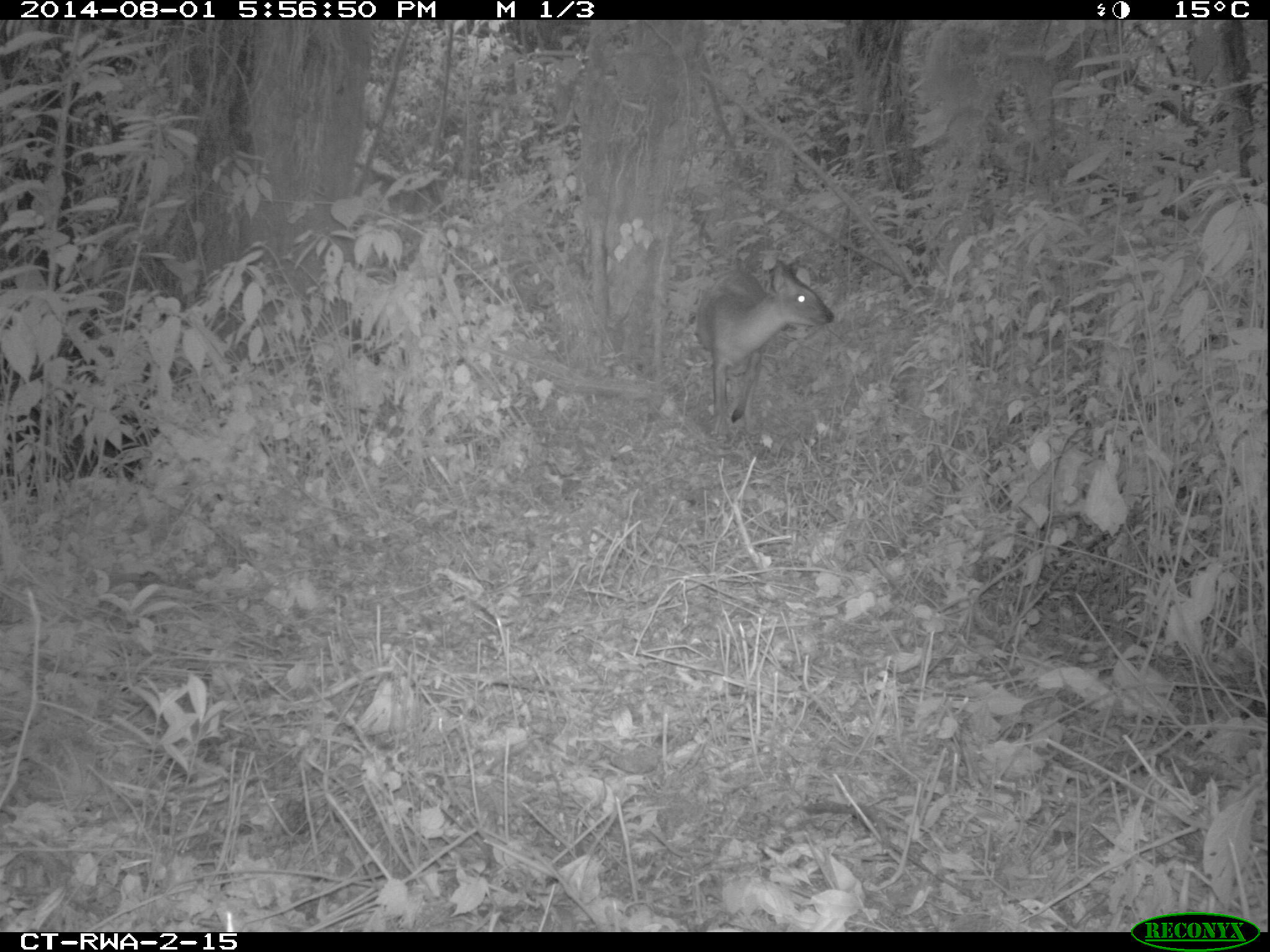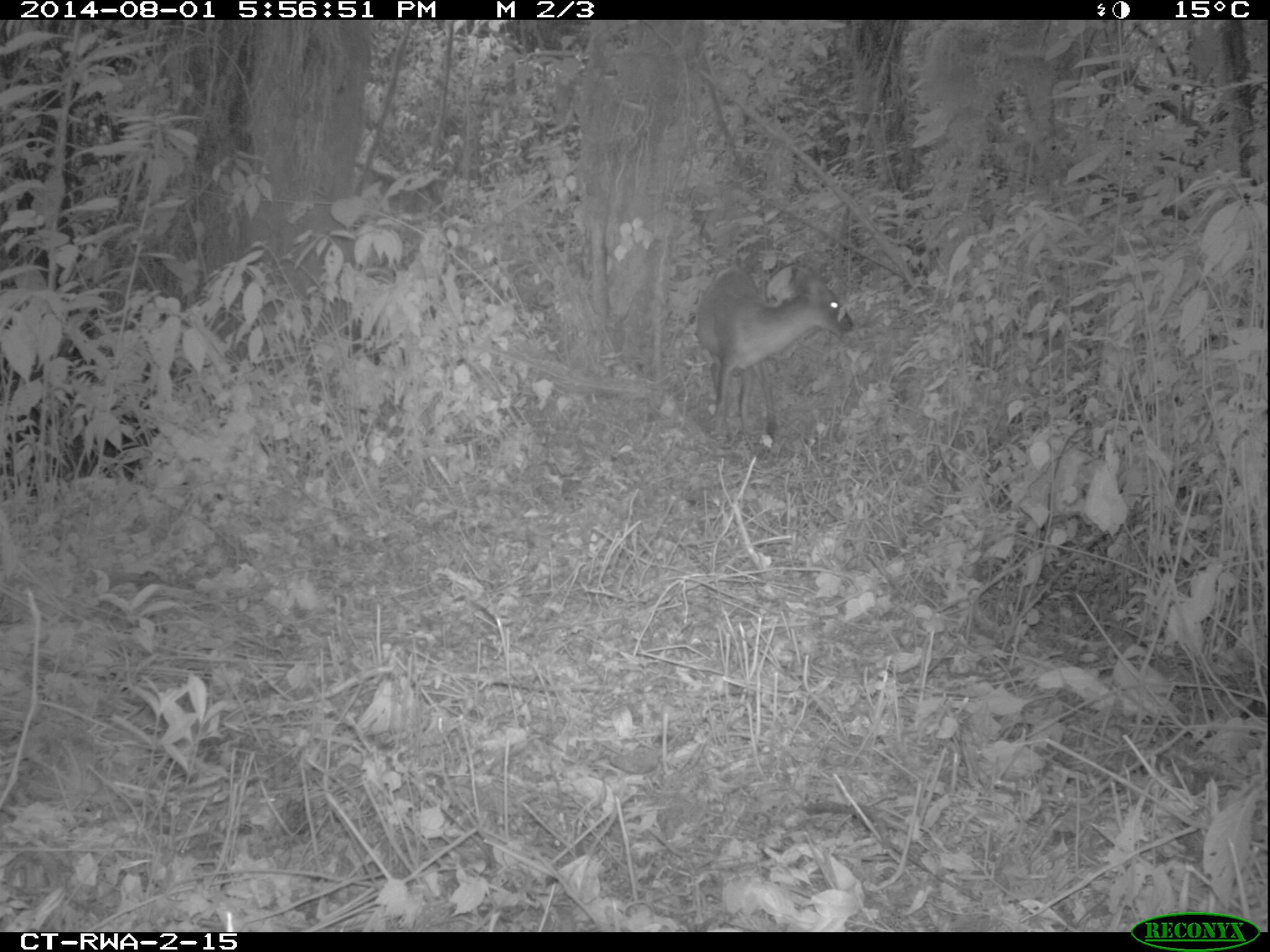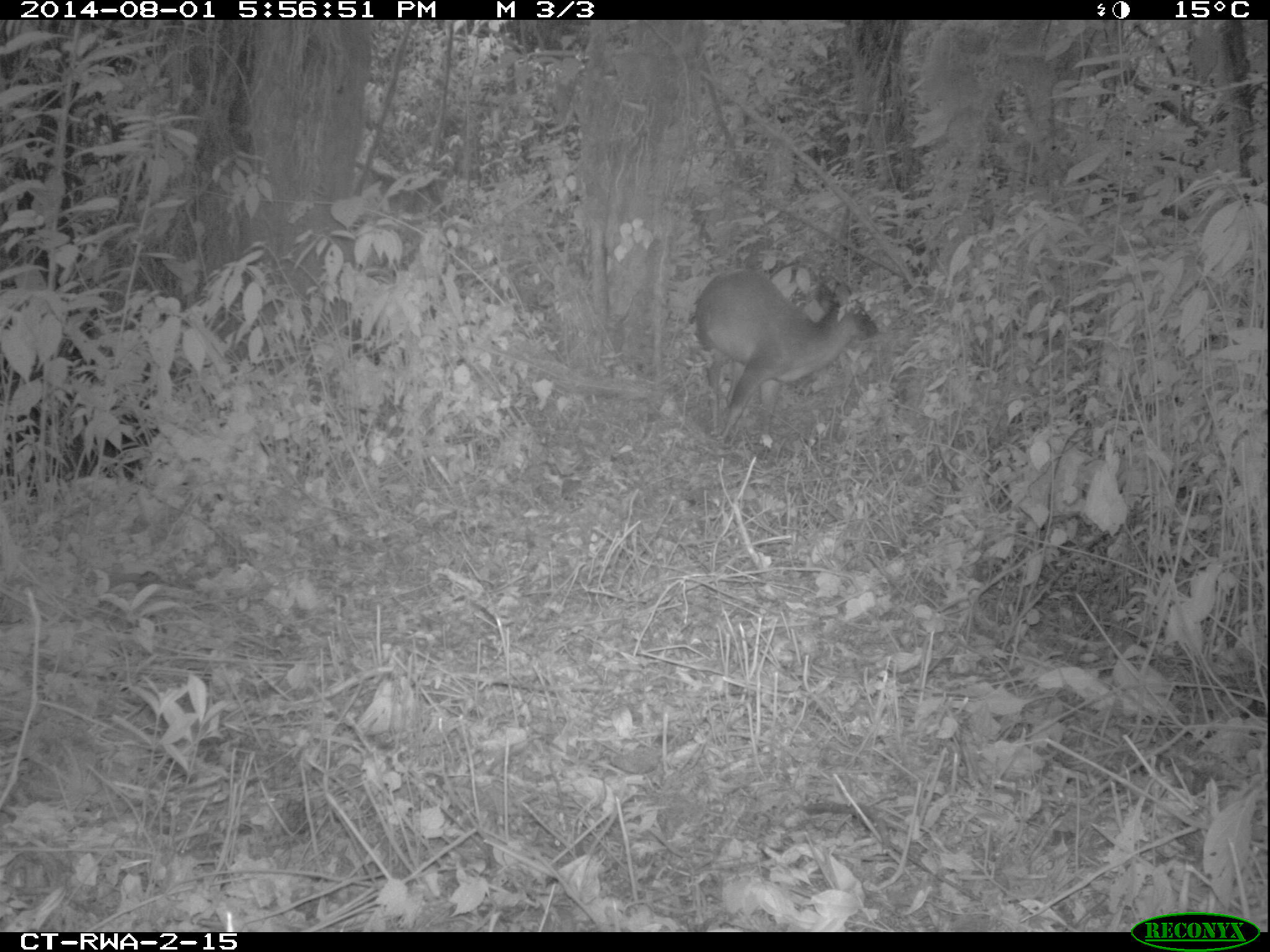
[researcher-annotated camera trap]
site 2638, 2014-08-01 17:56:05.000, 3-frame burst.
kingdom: Animalia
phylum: Chordata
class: Mammalia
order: Artiodactyla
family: Bovidae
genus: Cephalophus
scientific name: Cephalophus nigrifrons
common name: black-fronted duiker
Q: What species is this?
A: Cephalophus nigrifrons (black-fronted duiker).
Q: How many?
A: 1.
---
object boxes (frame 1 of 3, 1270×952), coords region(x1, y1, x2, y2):
cephalophus nigrifrons: region(691, 250, 834, 440)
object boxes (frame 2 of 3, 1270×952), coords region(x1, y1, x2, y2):
cephalophus nigrifrons: region(689, 263, 851, 442)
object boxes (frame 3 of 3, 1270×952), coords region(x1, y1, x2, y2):
cephalophus nigrifrons: region(688, 262, 881, 451)